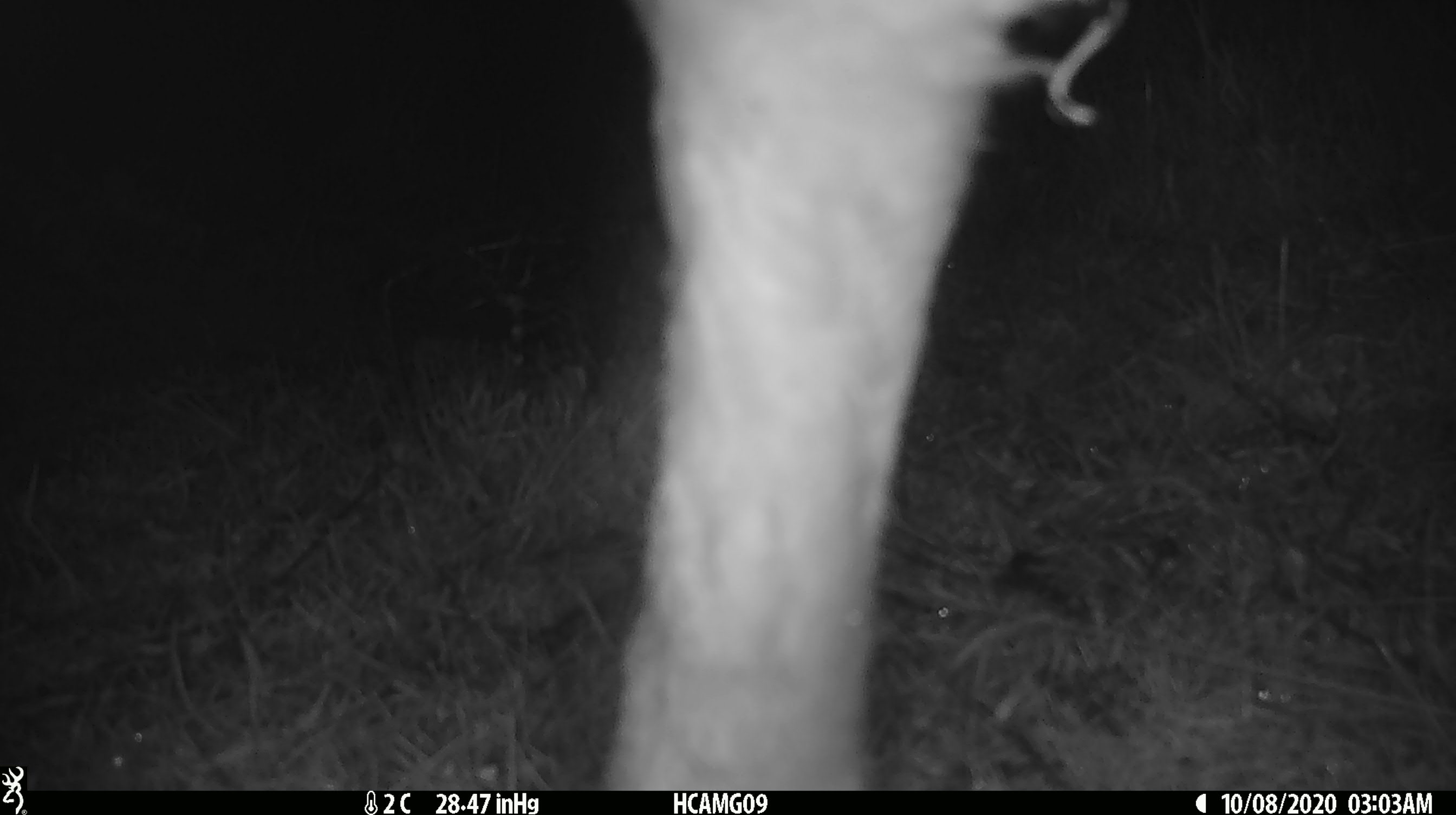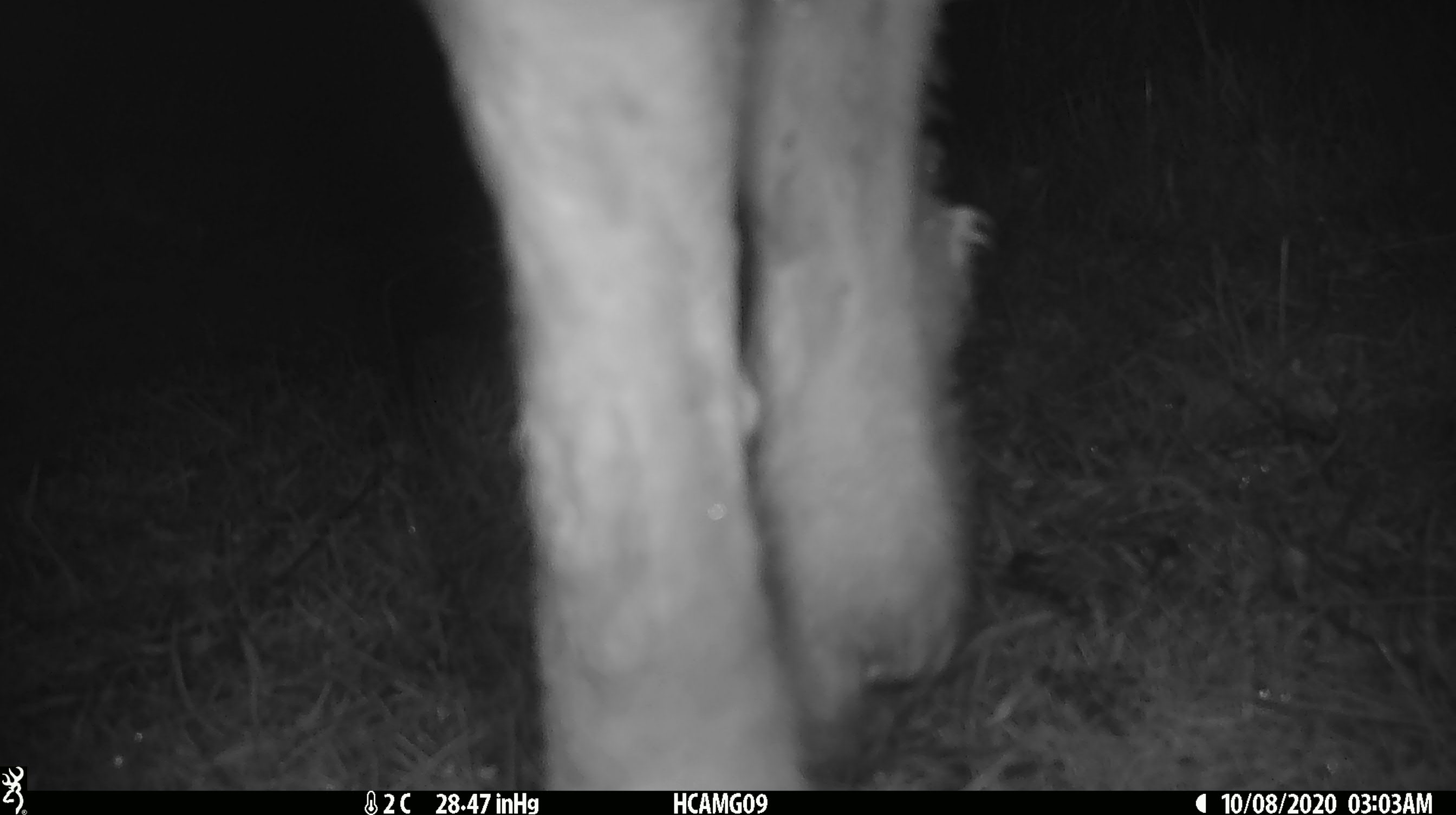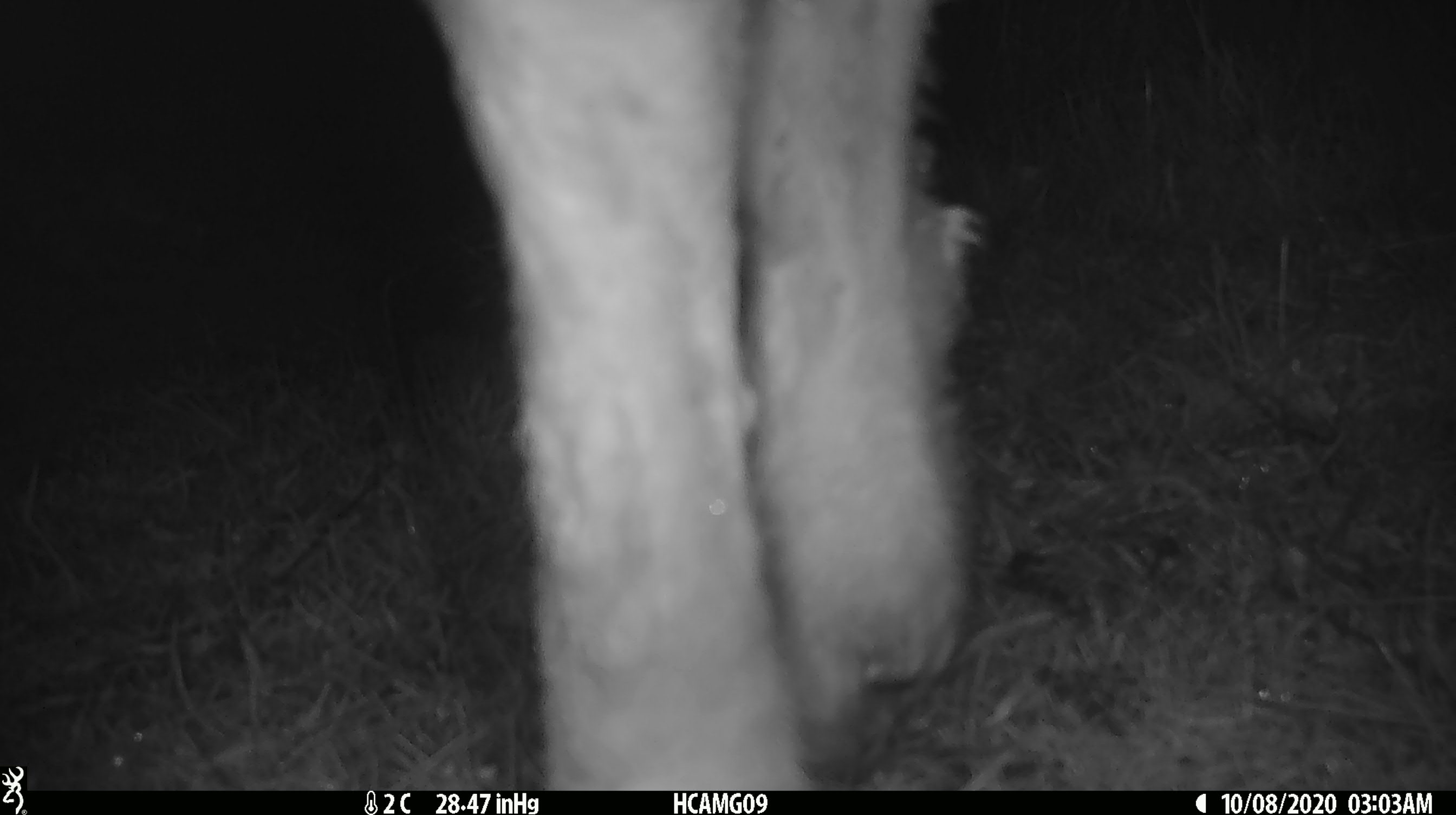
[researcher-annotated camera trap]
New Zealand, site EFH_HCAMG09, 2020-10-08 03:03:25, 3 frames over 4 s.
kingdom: Animalia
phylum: Chordata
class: Mammalia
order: Artiodactyla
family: Bovidae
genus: Ovis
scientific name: Ovis aries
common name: domestic sheep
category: sheep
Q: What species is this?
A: Sheep (domestic sheep) (Ovis aries).